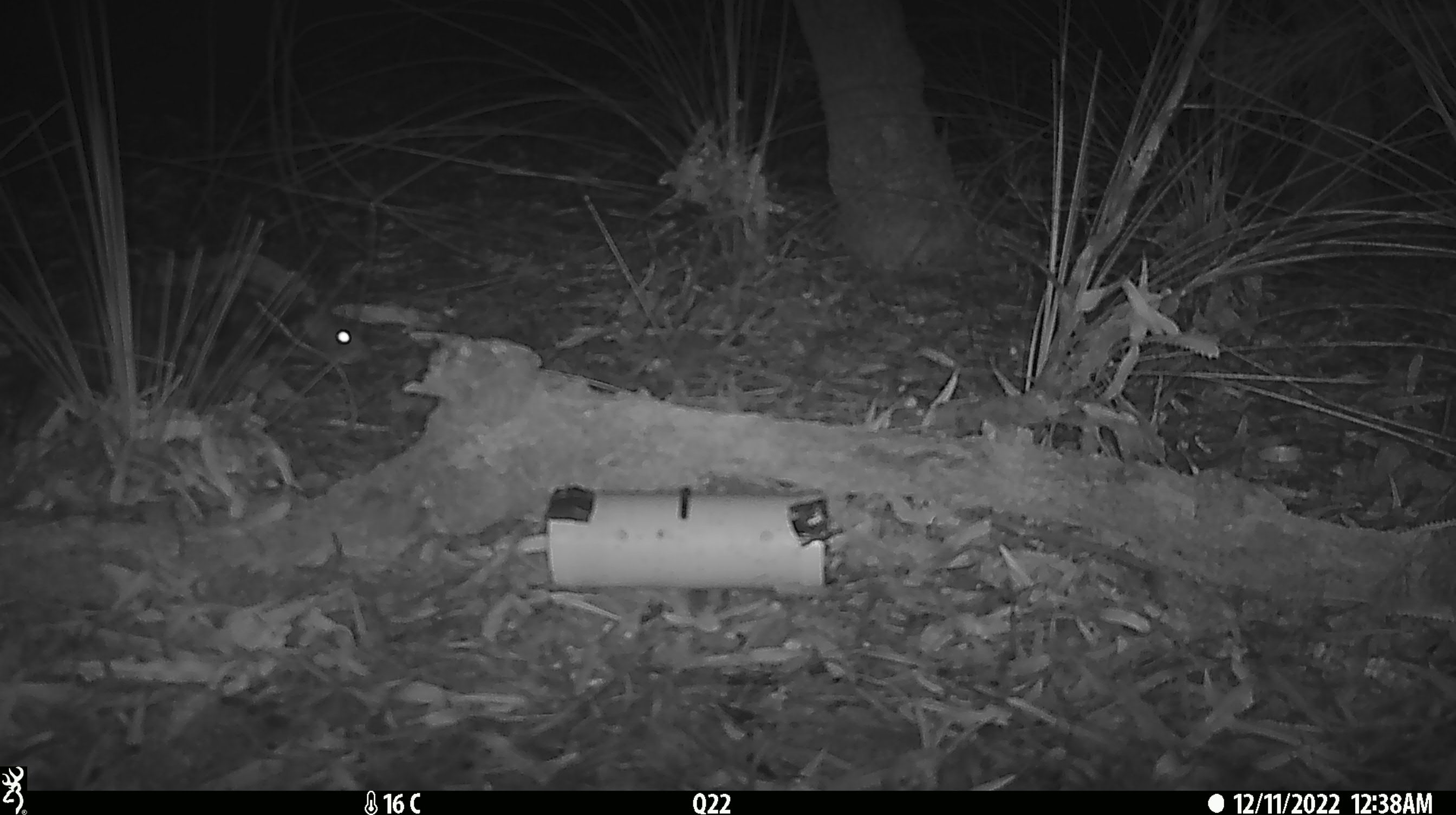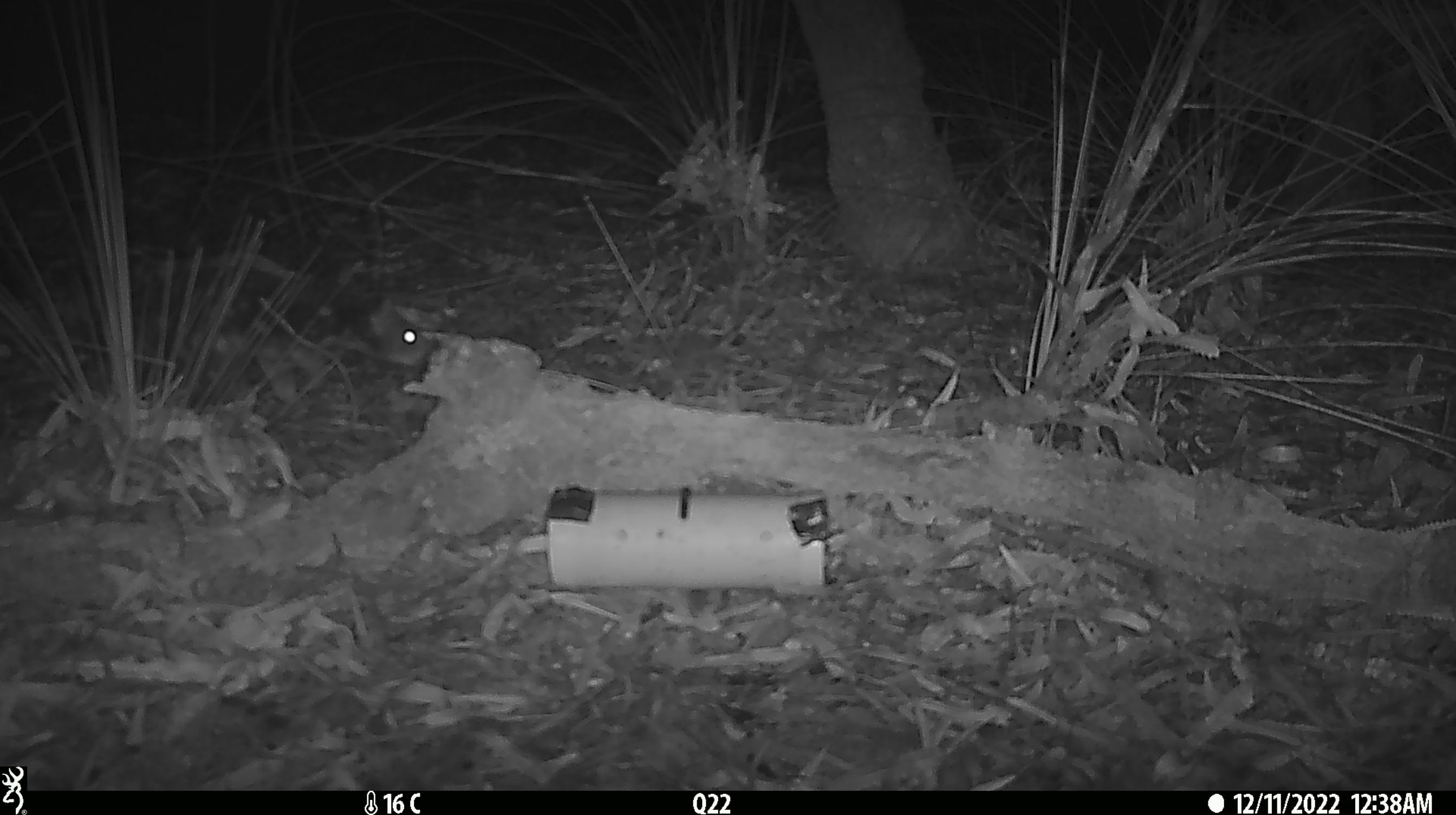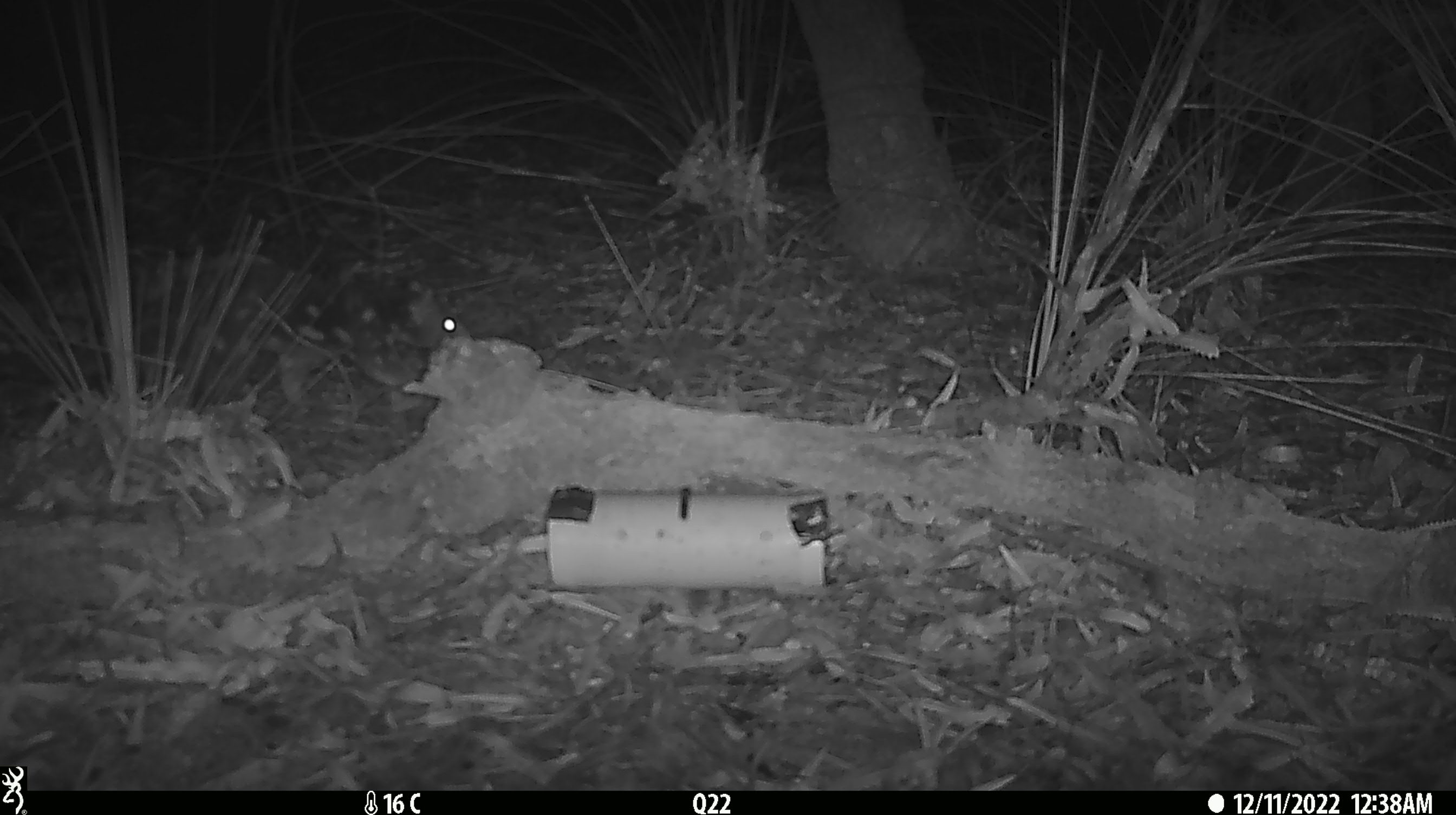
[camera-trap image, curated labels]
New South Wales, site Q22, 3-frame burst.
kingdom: Animalia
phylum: Chordata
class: Mammalia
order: Dasyuromorphia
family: Dasyuridae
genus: Dasyurus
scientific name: Dasyurus maculatus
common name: spotted-tailed quoll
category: quoll